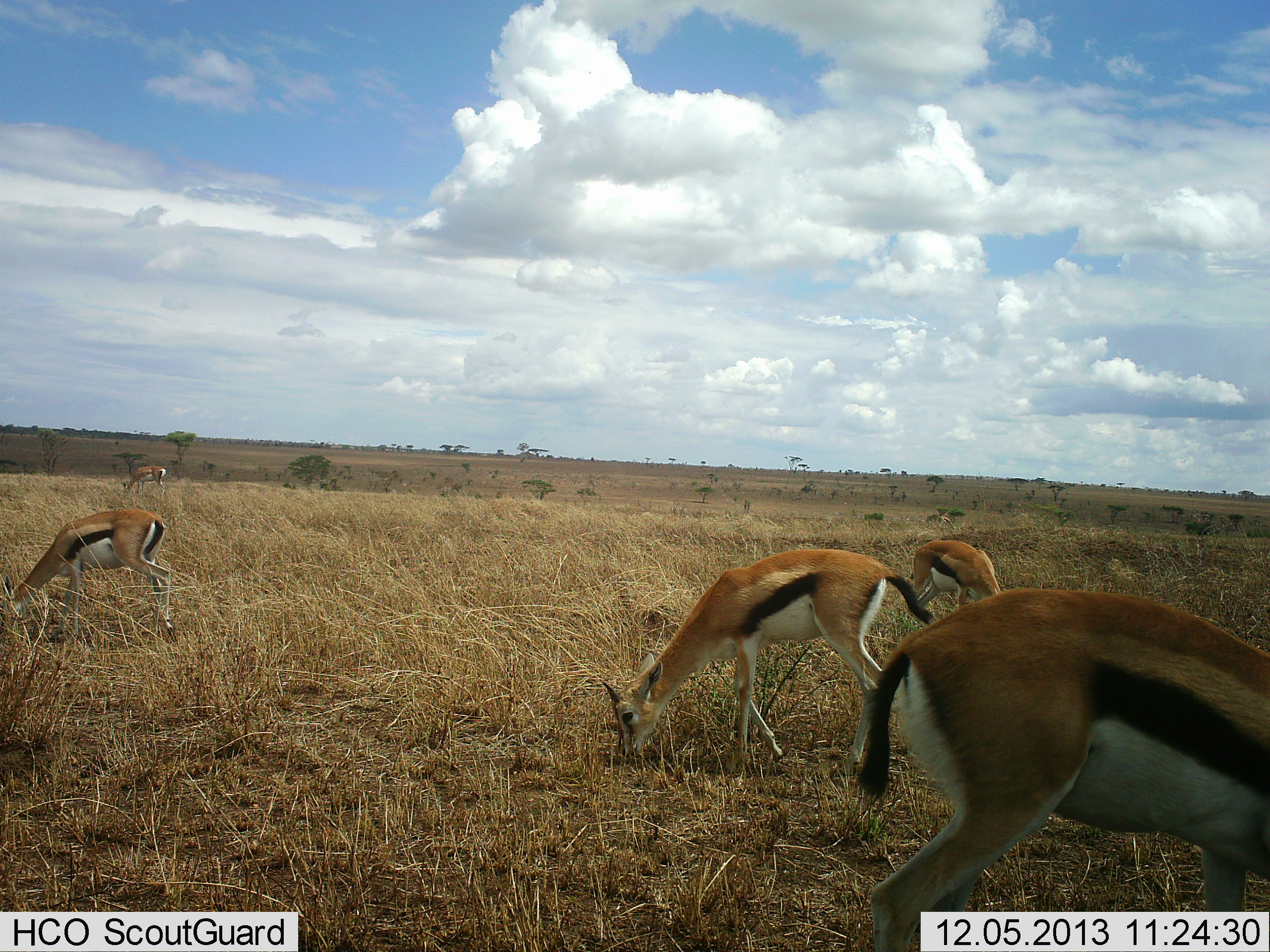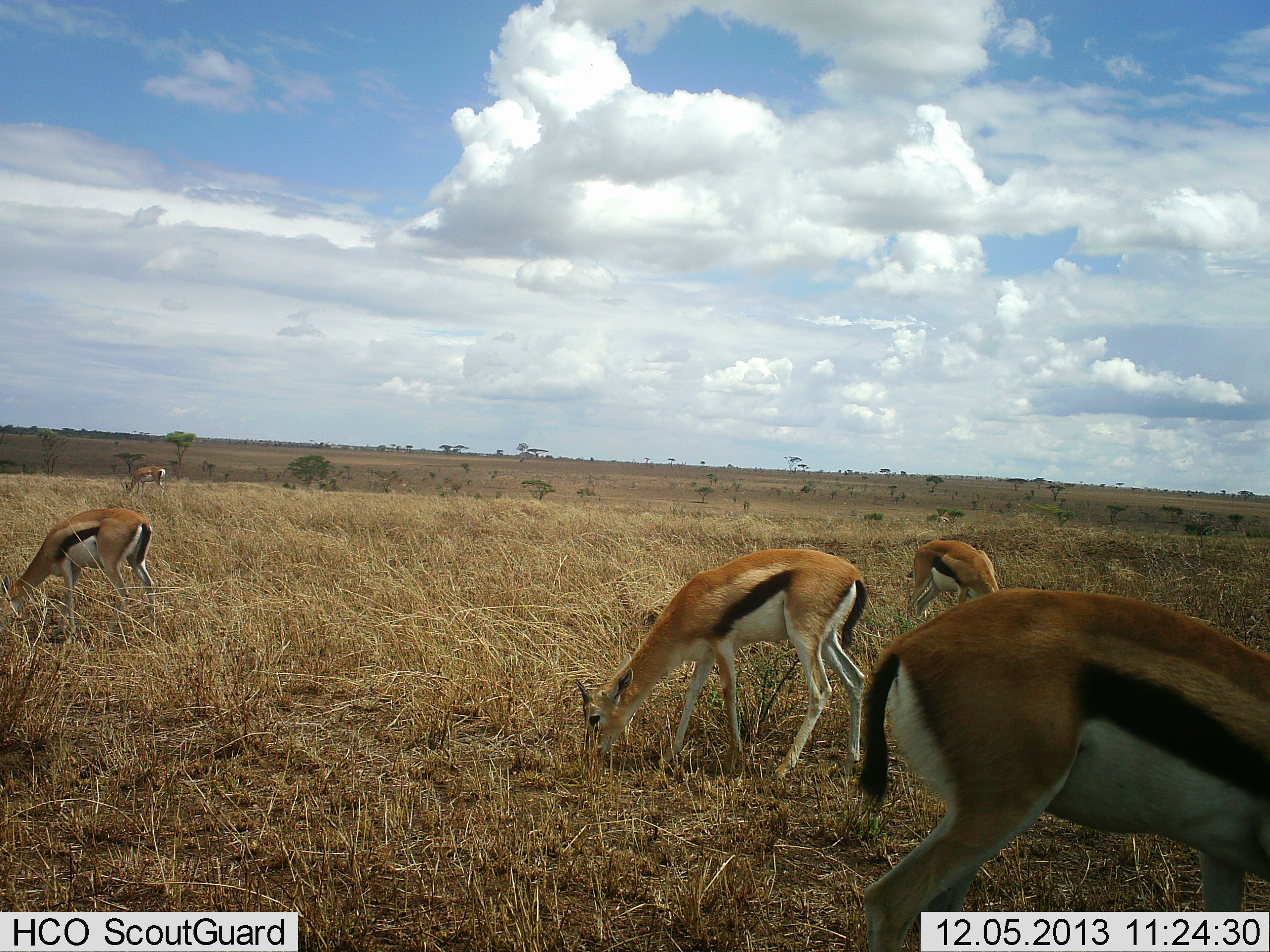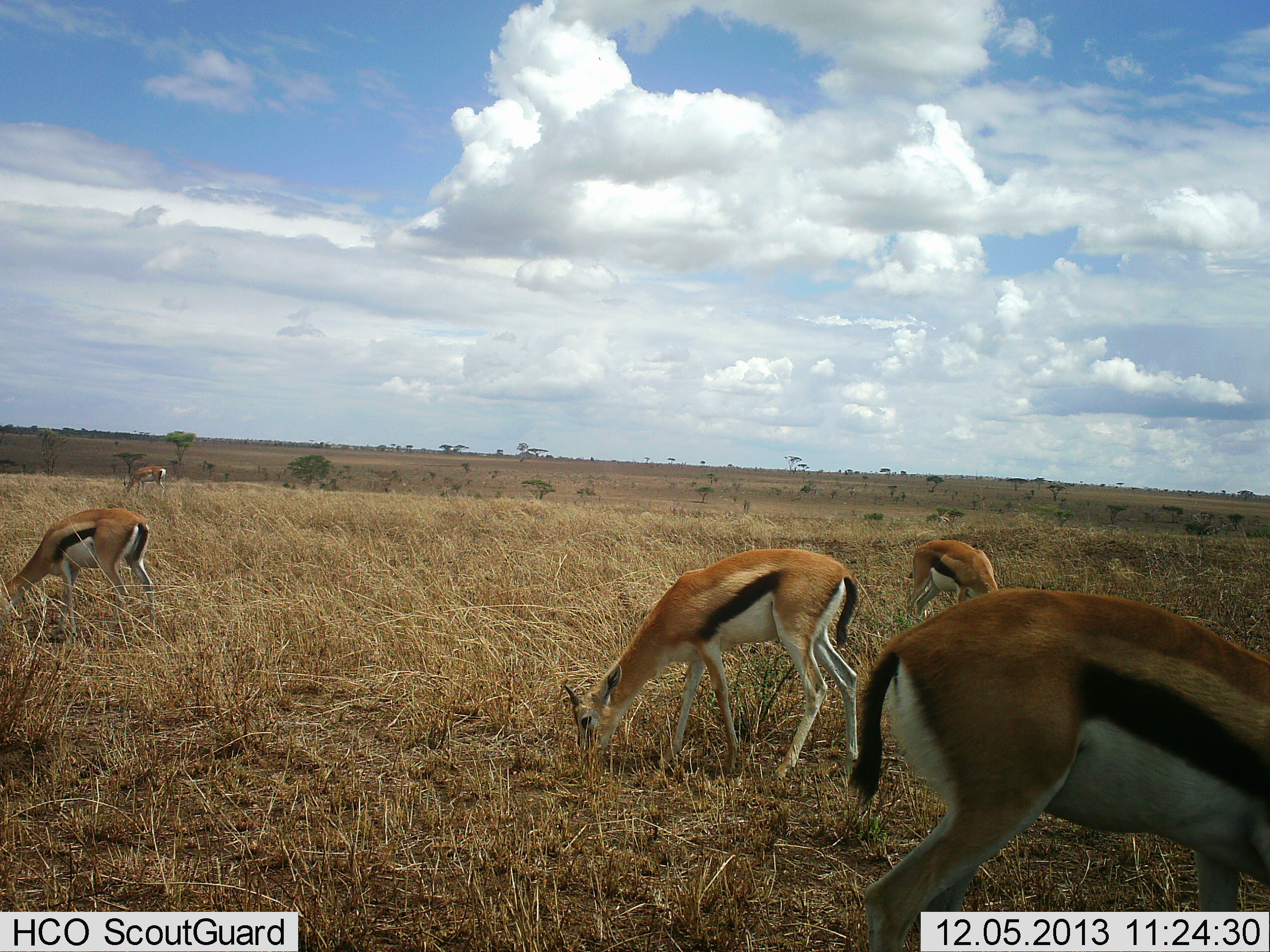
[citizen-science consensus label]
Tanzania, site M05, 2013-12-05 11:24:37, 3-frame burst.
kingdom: Animalia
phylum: Chordata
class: Mammalia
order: Artiodactyla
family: Bovidae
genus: Eudorcas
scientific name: Eudorcas thomsonii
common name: thomson's gazelle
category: gazellethomsons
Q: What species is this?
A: Gazellethomsons (thomson's gazelle) (Eudorcas thomsonii).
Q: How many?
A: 5.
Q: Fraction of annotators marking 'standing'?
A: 18%.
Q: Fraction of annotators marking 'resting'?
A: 0%.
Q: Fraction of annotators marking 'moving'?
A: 0%.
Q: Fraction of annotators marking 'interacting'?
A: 0%.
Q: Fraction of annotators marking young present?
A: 9%.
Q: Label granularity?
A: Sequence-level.